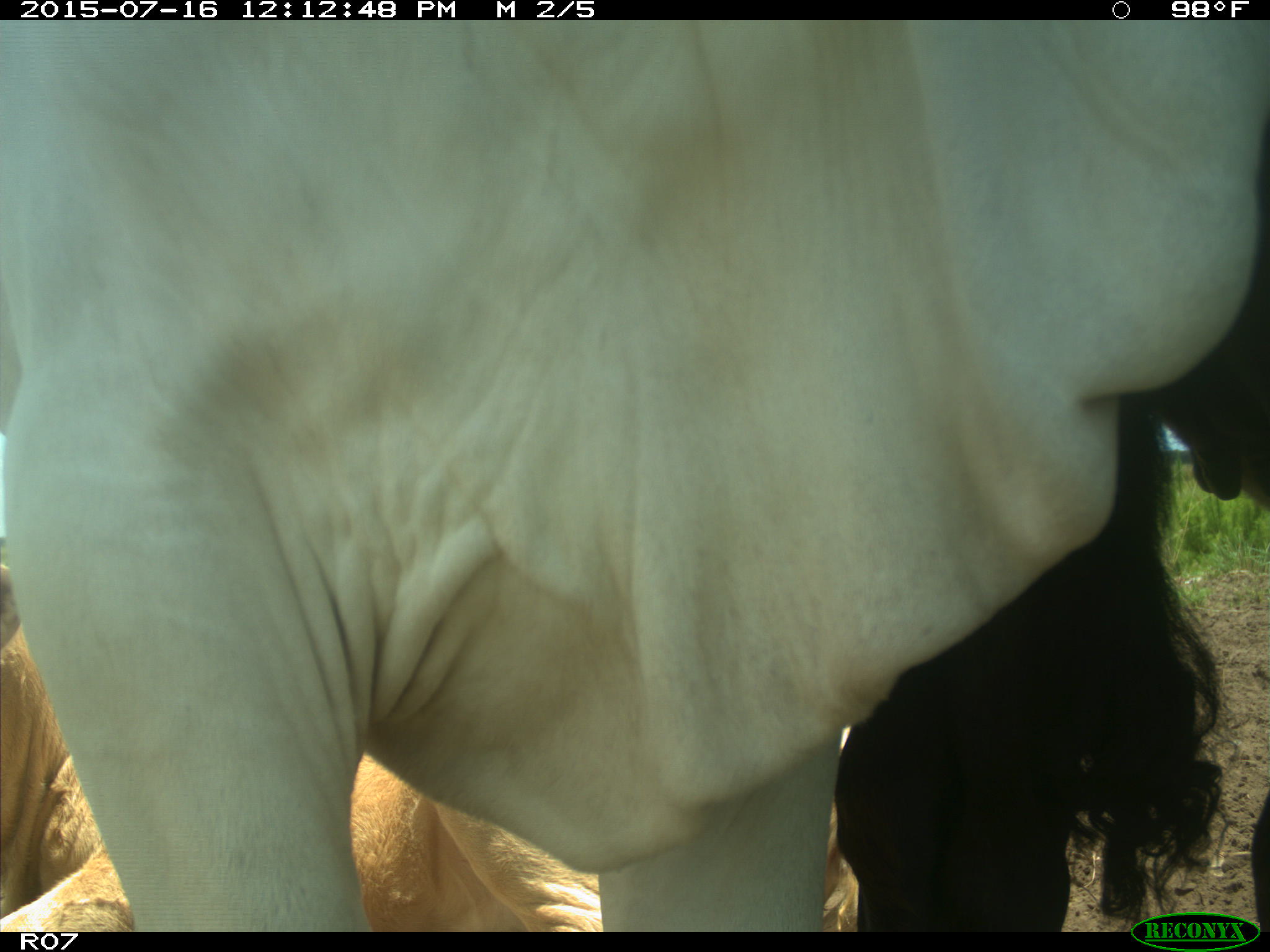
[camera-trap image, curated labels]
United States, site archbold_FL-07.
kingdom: Animalia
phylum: Chordata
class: Mammalia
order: Artiodactyla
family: Bovidae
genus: Bos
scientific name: Bos taurus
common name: domestic cow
Bos taurus (domestic cow).